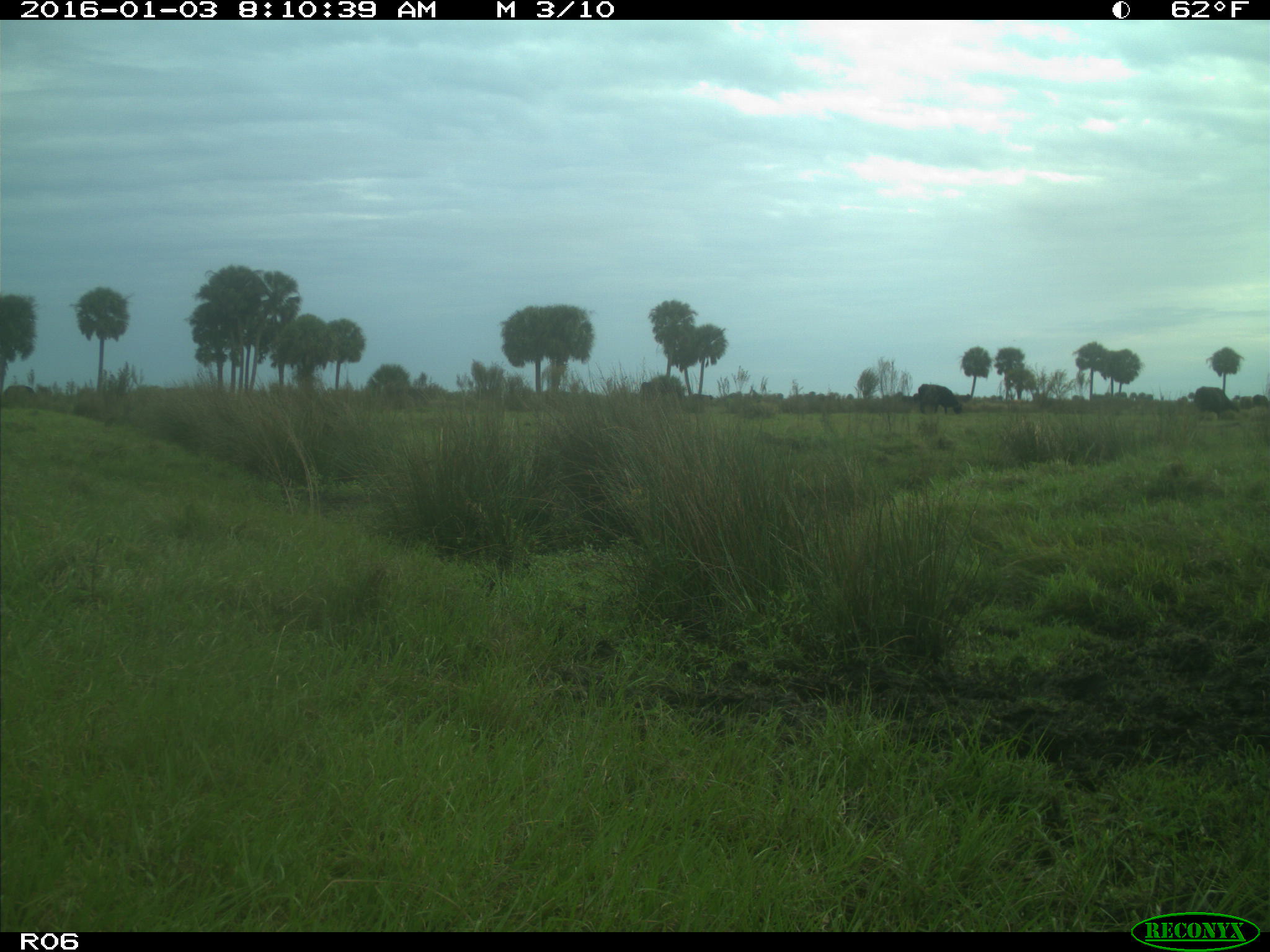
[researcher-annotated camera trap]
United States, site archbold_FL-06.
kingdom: Animalia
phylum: Chordata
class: Mammalia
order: Artiodactyla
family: Bovidae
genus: Bos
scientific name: Bos taurus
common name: domestic cow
Bos taurus (domestic cow).